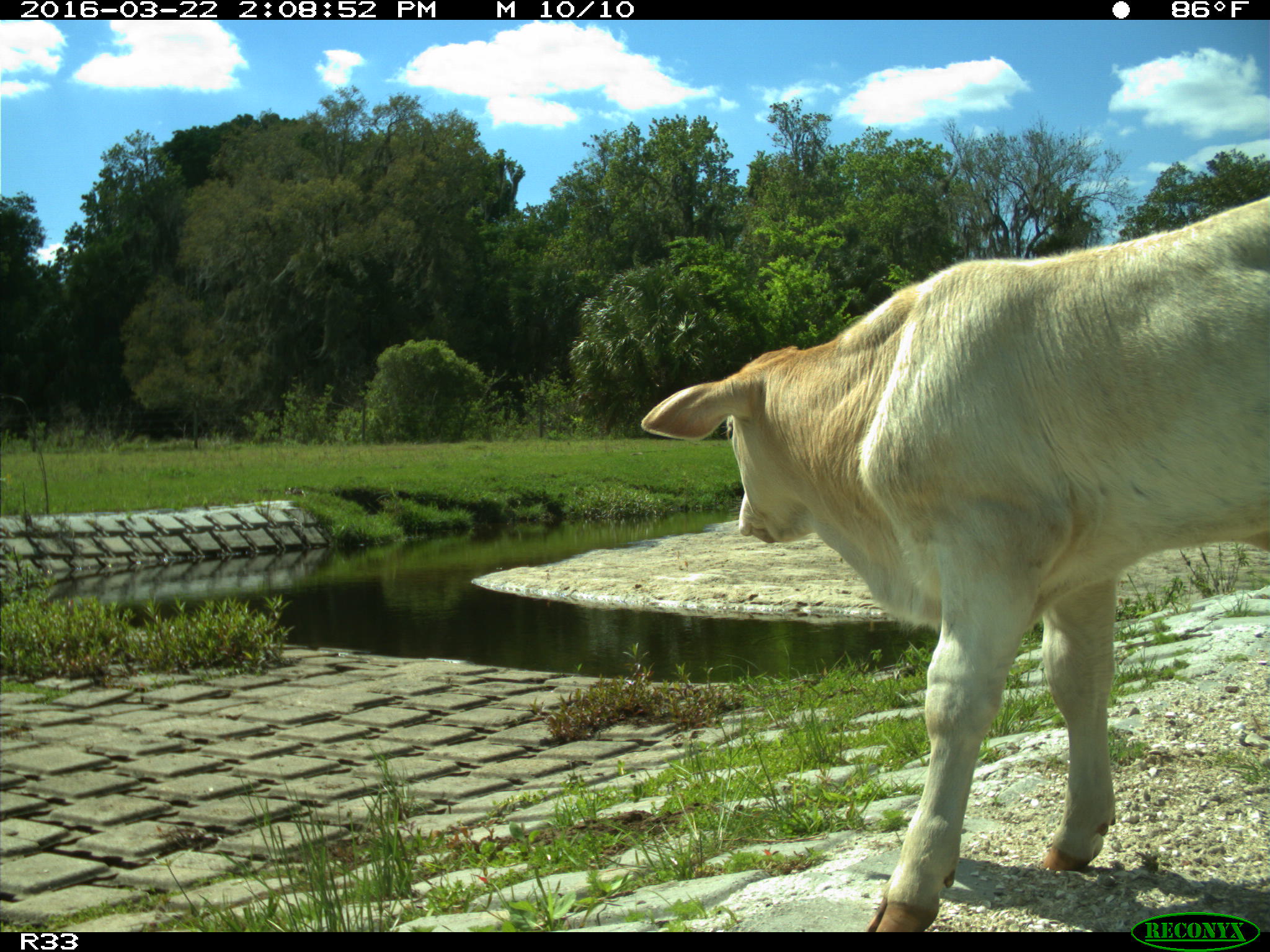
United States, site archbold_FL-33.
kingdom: Animalia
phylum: Chordata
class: Mammalia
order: Artiodactyla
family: Bovidae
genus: Bos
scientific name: Bos taurus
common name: domestic cow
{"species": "Bos taurus (domestic cow)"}